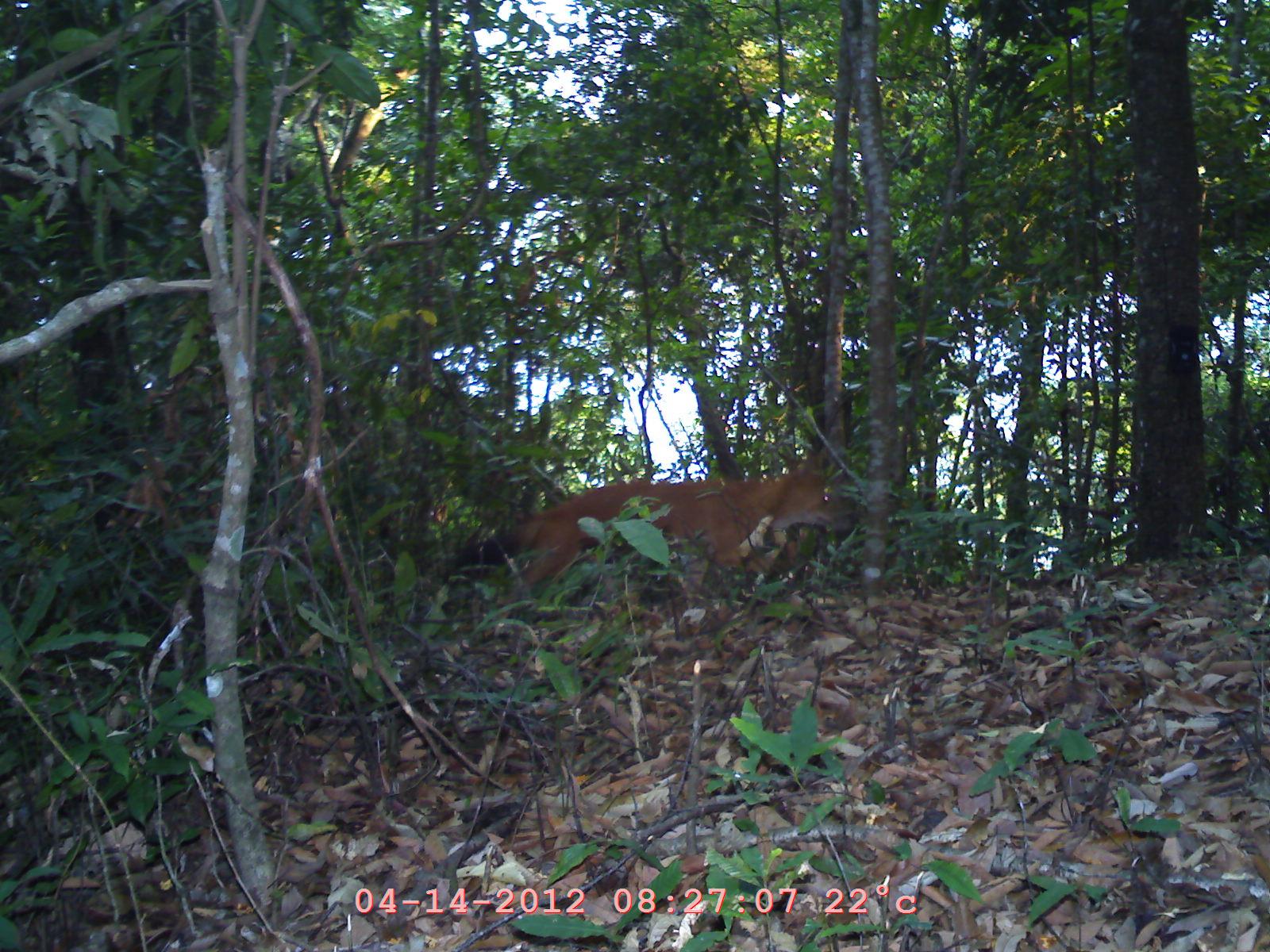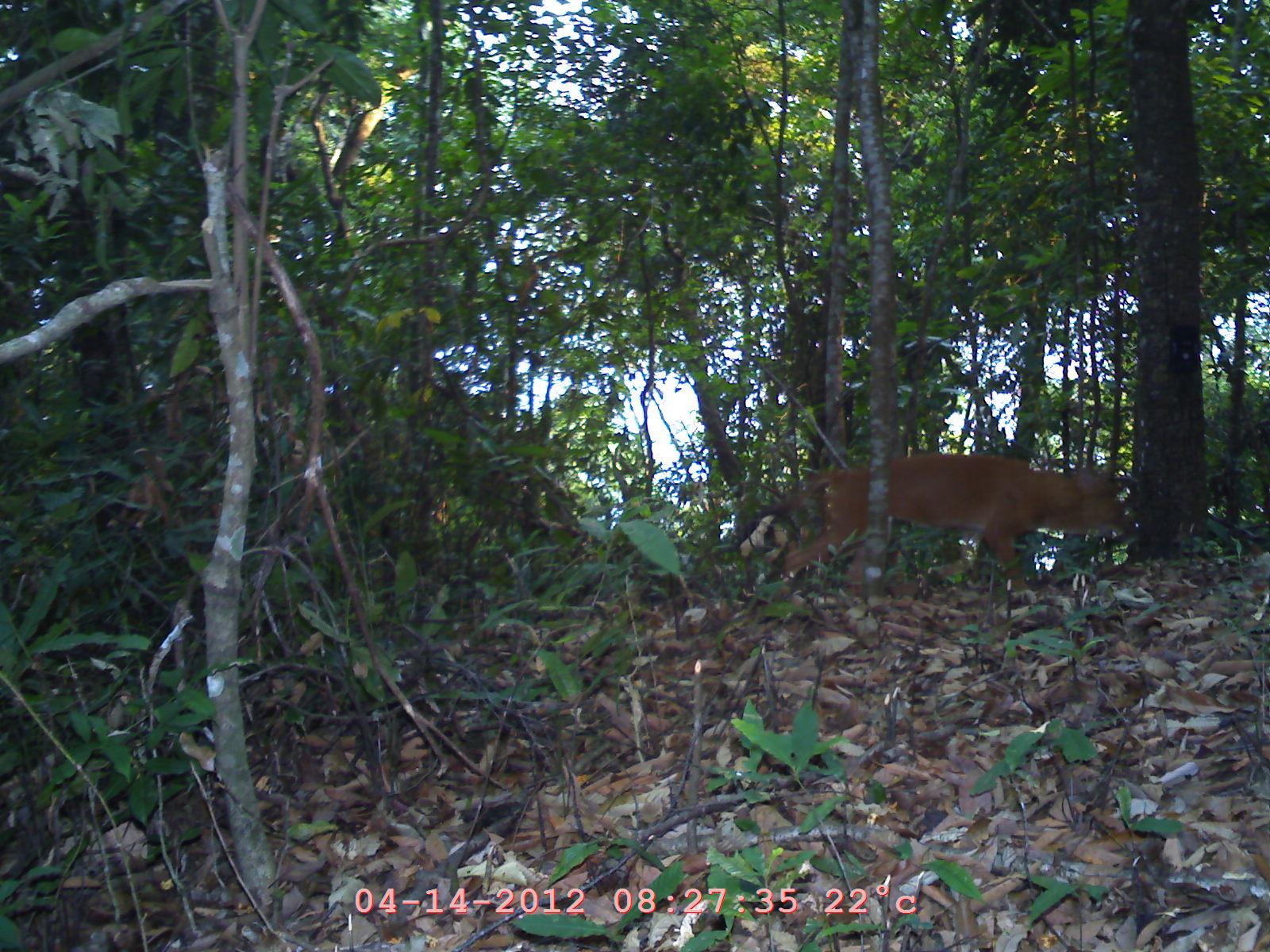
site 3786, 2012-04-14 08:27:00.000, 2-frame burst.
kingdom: Animalia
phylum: Chordata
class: Mammalia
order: Carnivora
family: Canidae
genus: Cuon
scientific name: Cuon alpinus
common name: dhole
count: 1